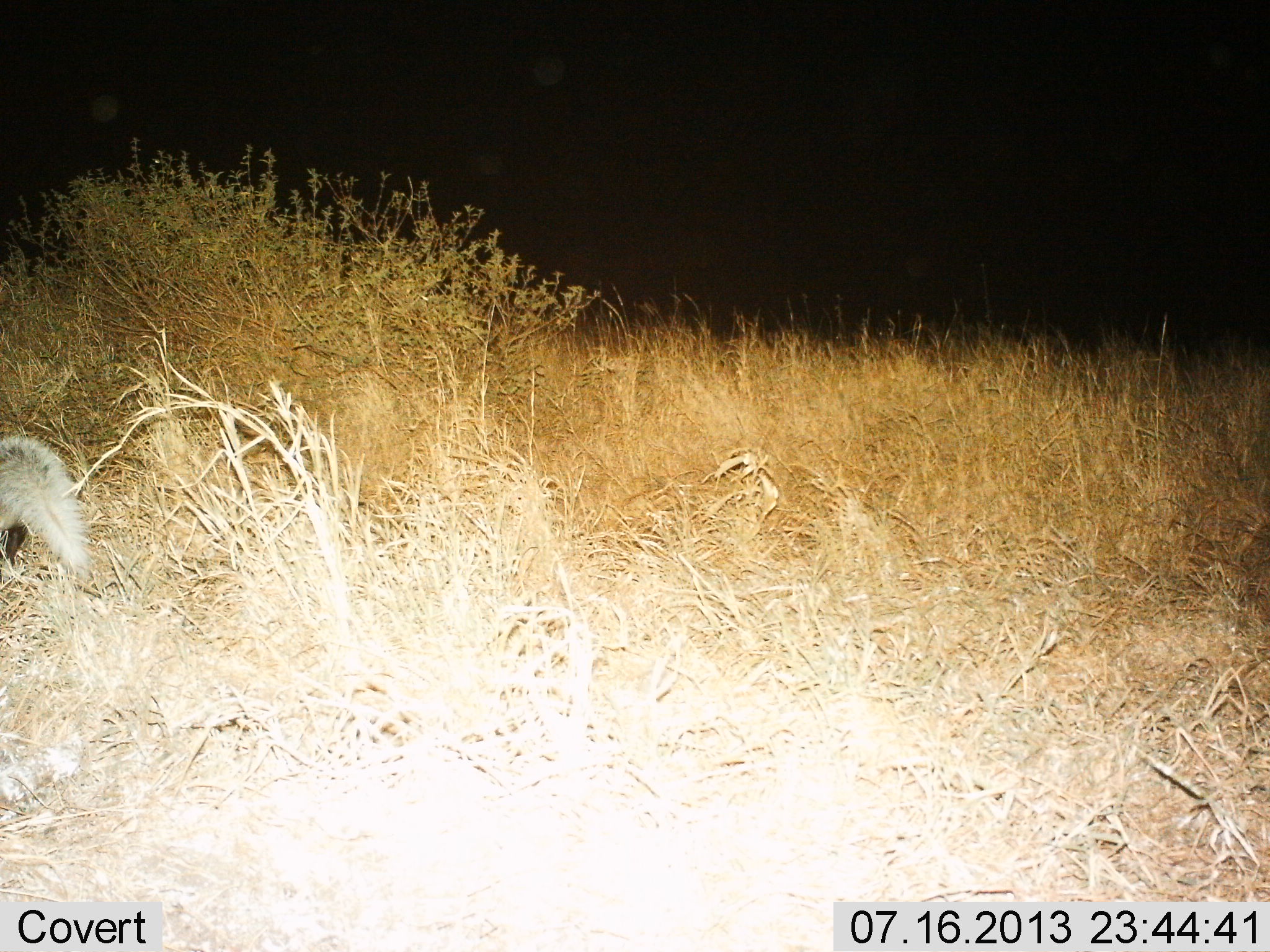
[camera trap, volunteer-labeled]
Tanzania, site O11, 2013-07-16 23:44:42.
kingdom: Animalia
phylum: Chordata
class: Mammalia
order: Carnivora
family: Mustelidae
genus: Ictonyx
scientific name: Ictonyx striatus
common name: zorilla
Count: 1.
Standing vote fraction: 30%.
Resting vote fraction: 0%.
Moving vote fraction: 70%.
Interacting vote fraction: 0%.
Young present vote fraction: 0%.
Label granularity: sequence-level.